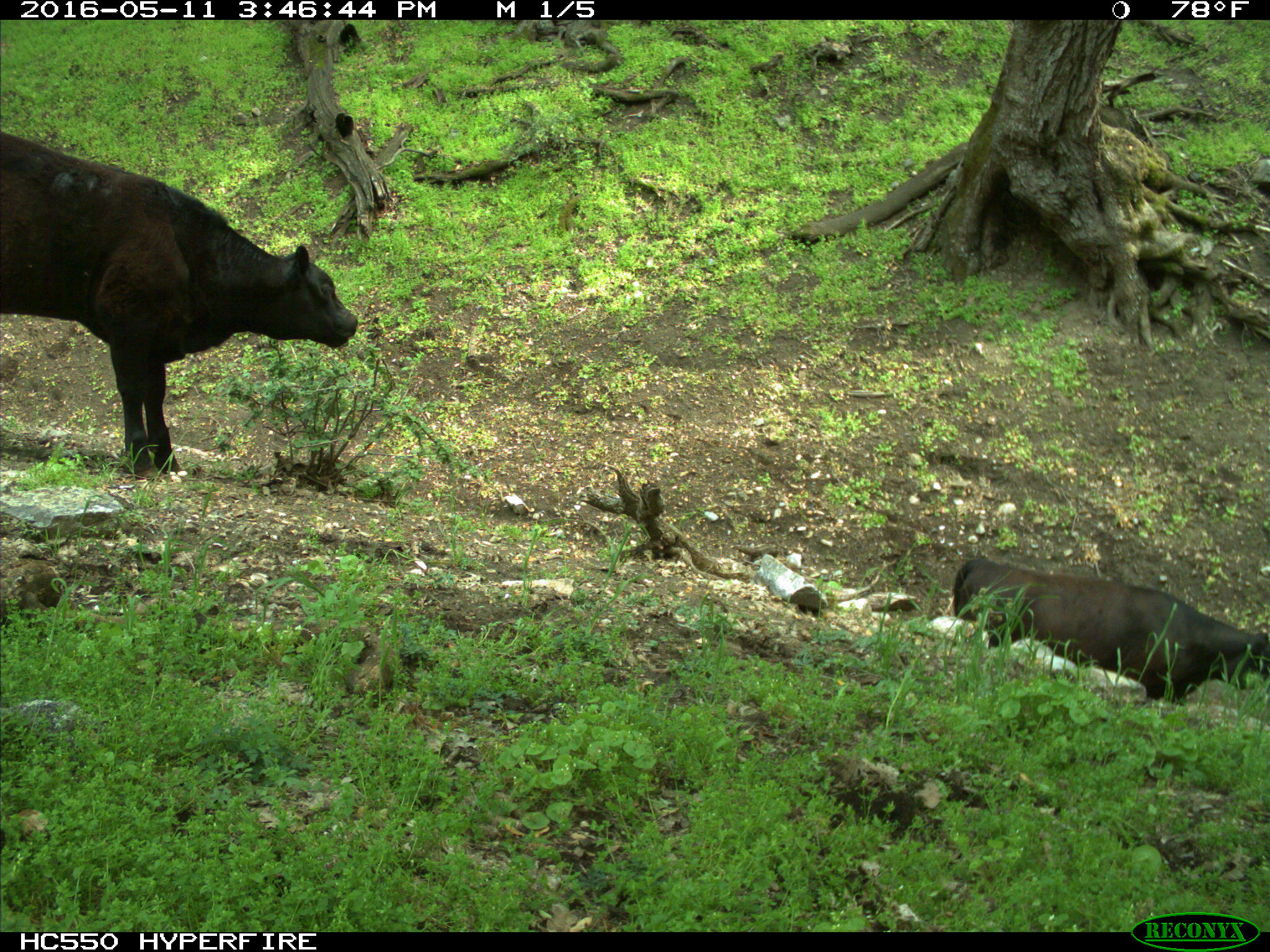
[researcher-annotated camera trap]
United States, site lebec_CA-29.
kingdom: Animalia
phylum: Chordata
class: Mammalia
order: Artiodactyla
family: Bovidae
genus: Bos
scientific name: Bos taurus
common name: domestic cow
Bos taurus (domestic cow).